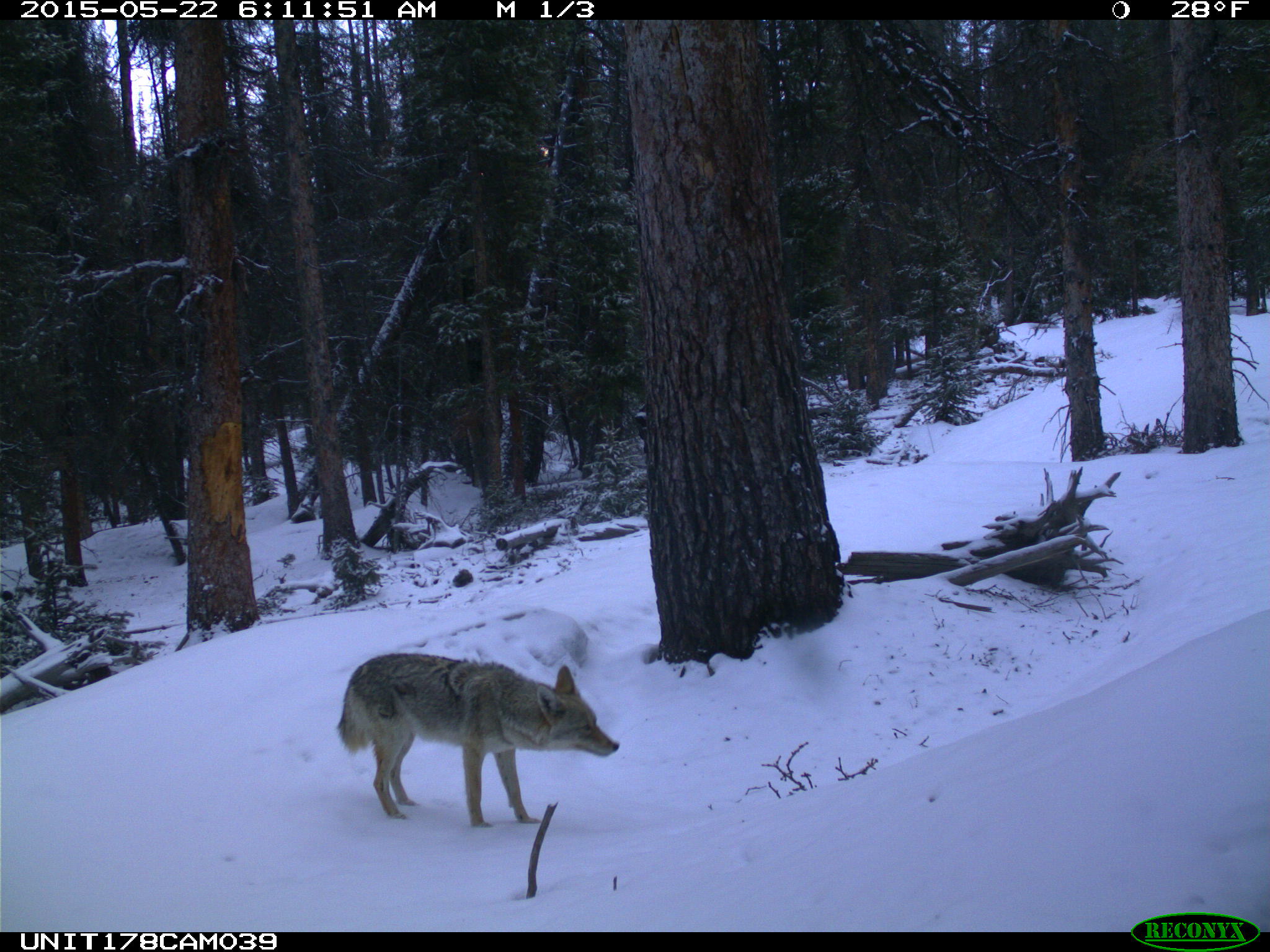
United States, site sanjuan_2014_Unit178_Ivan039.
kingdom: Animalia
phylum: Chordata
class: Mammalia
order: Carnivora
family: Canidae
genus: Canis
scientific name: Canis latrans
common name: coyote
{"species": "Canis latrans (coyote)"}